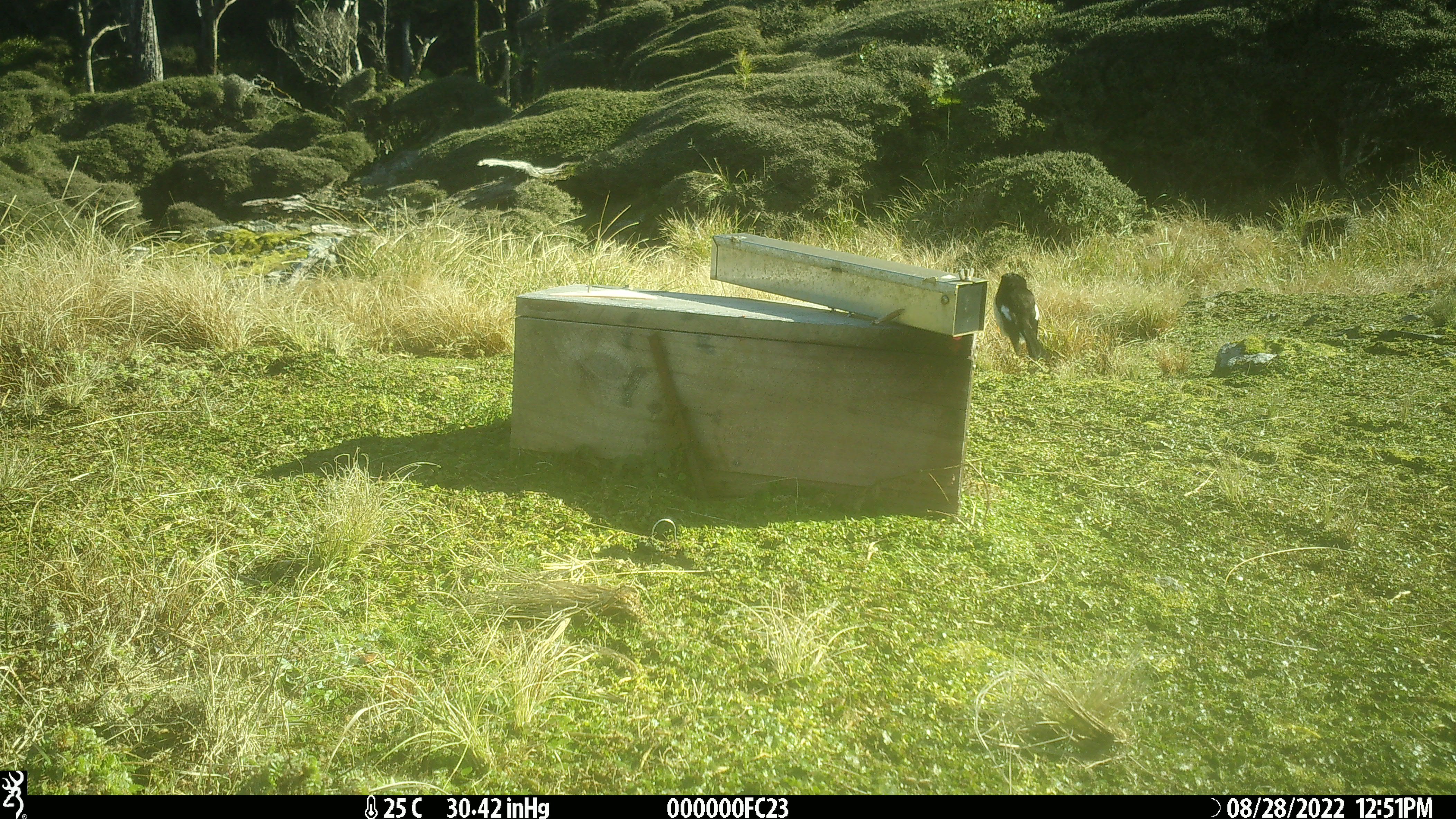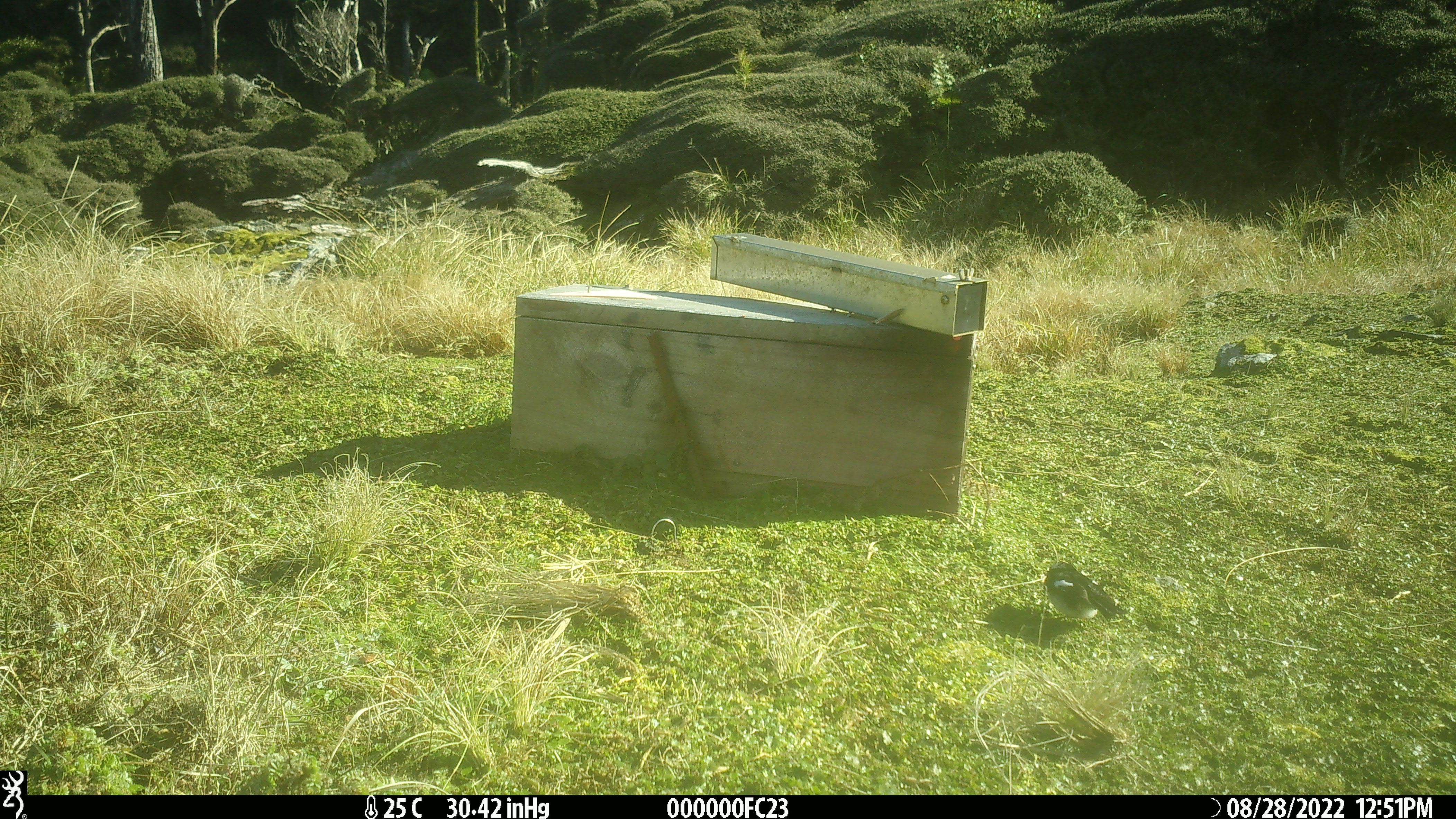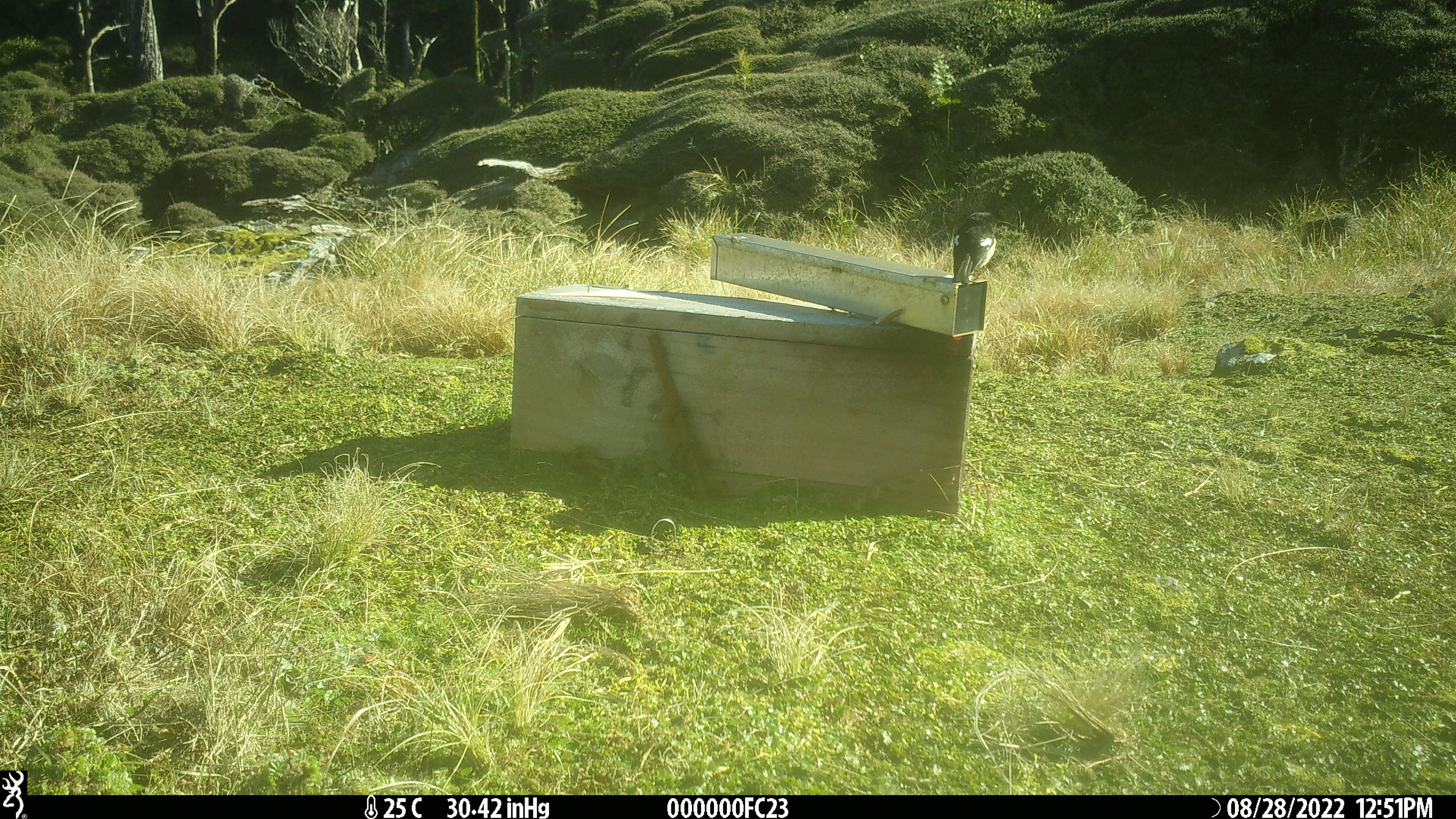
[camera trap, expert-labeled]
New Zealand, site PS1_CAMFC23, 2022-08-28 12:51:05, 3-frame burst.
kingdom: Animalia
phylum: Chordata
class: Aves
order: Passeriformes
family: Petroicidae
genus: Petroica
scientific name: Petroica macrocephala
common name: tomtit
Tomtit (Petroica macrocephala).